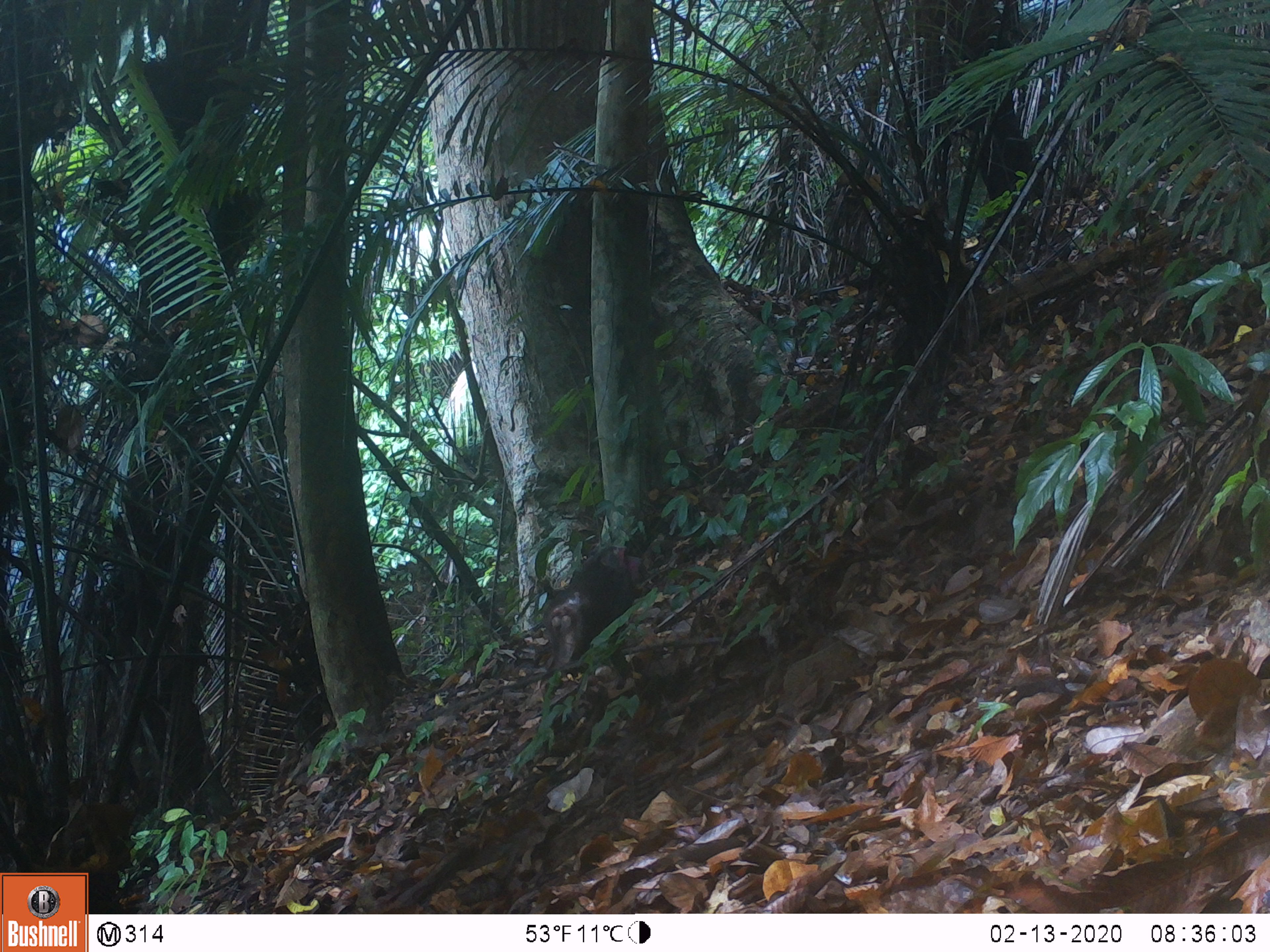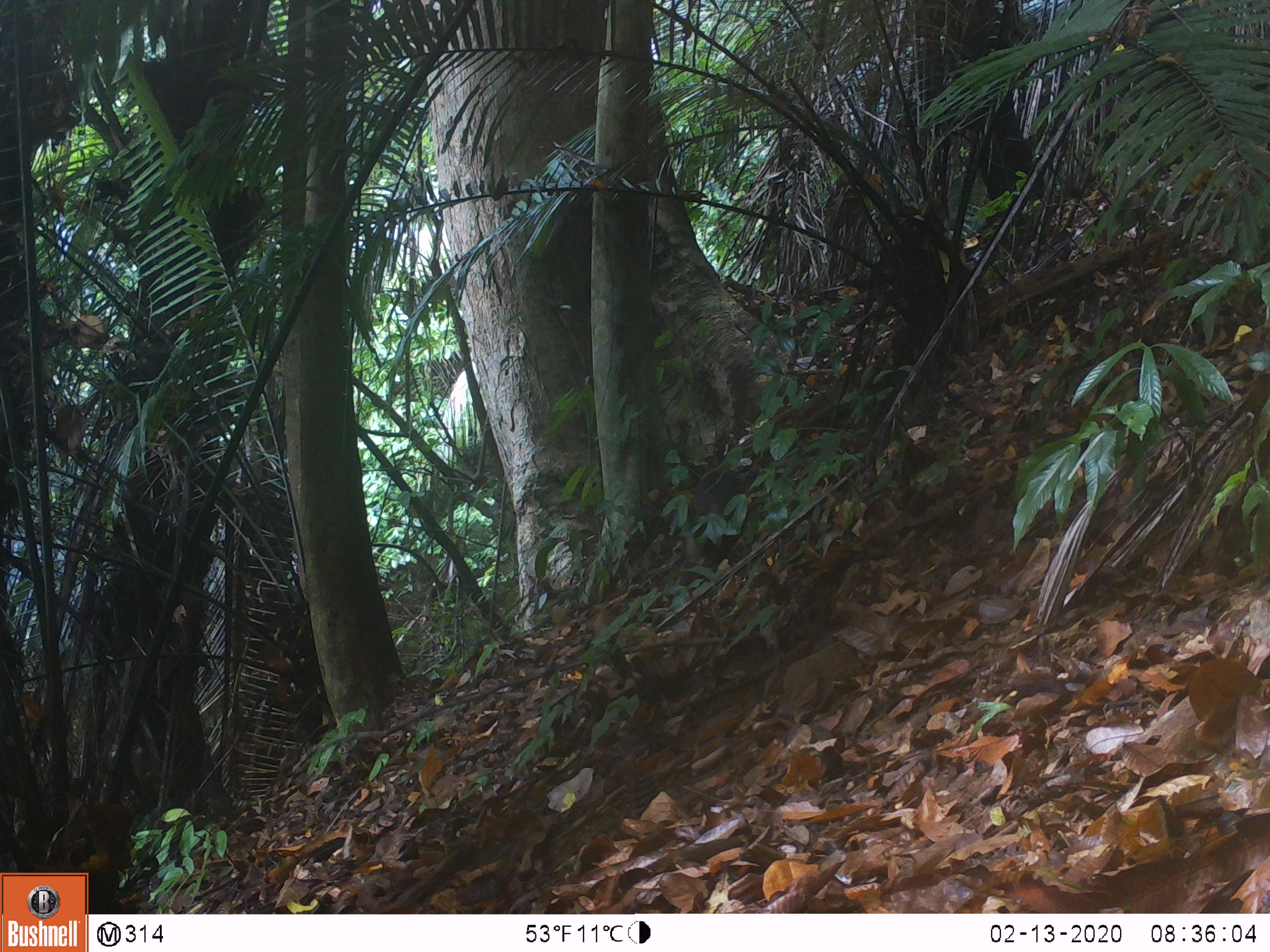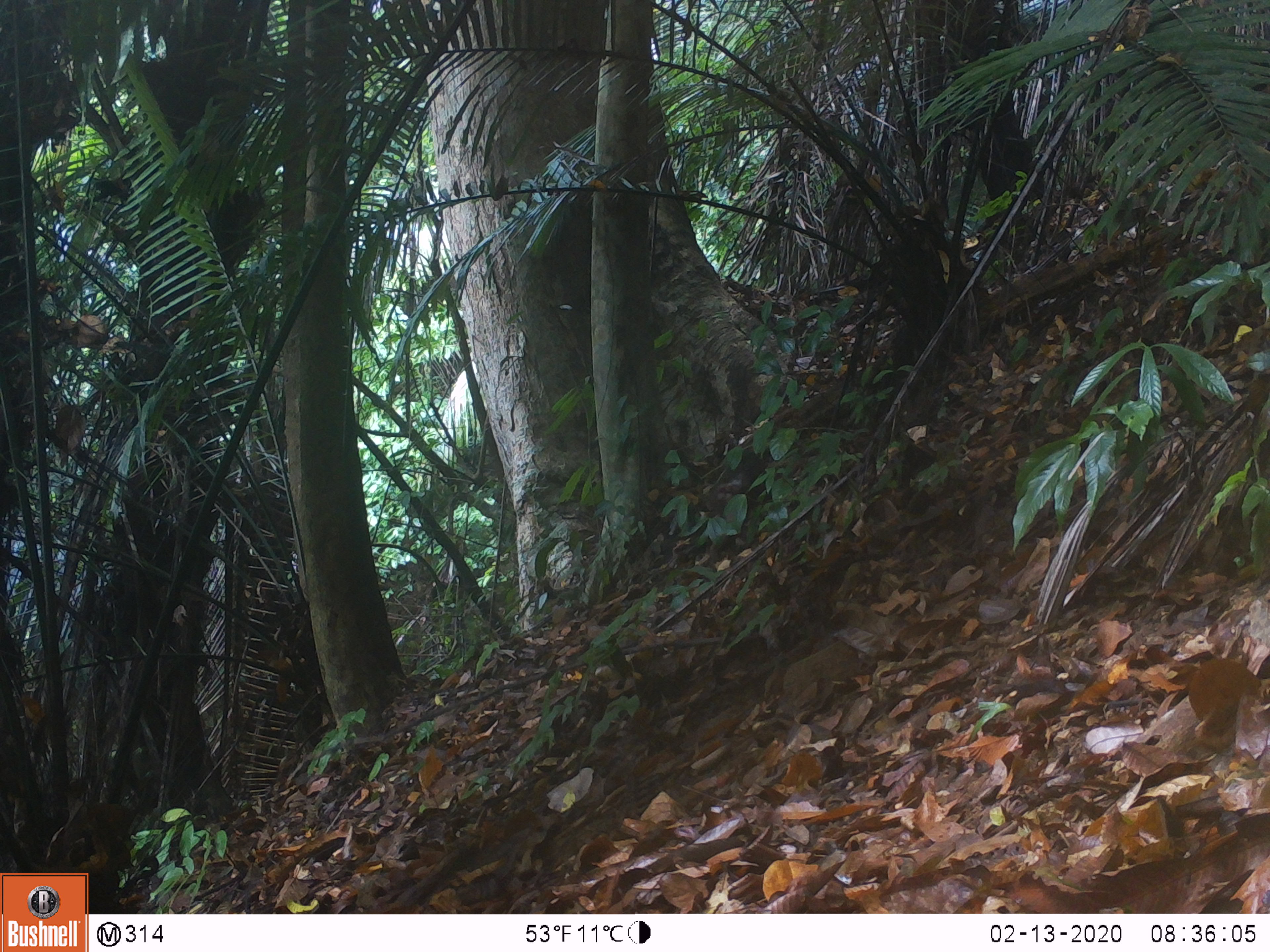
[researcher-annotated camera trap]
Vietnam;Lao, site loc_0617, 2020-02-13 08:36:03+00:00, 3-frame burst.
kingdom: Animalia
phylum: Chordata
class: Mammalia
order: Primates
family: Cercopithecidae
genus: Macaca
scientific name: Macaca arctoides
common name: stump-tailed macaque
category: stump tailed macaque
Stump tailed macaque (stump-tailed macaque) (Macaca arctoides). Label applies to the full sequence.